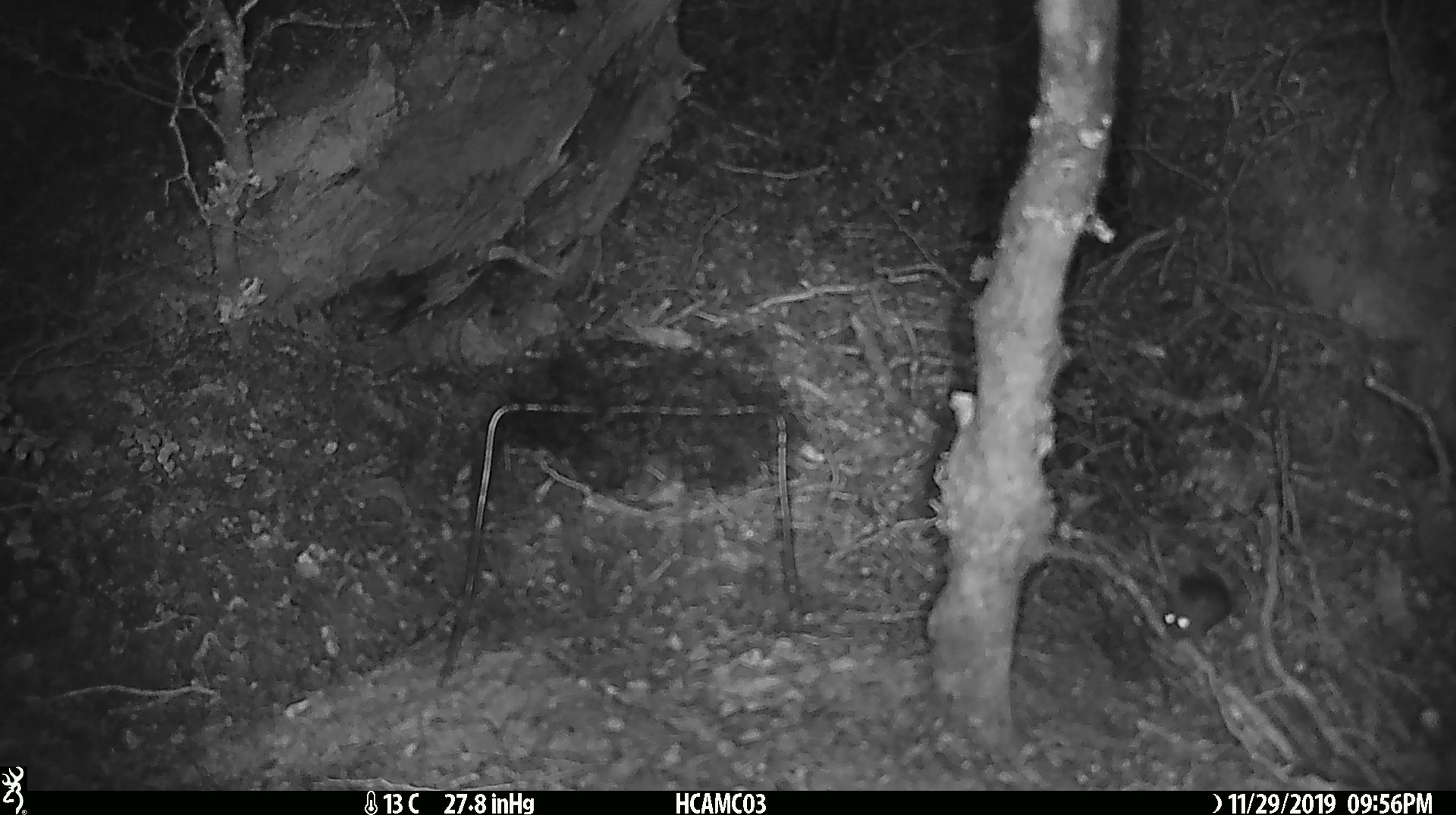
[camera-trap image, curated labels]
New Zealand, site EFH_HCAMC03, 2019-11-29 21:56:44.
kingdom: Animalia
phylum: Chordata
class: Mammalia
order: Rodentia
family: Muridae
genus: Mus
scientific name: Mus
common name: mouse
Mouse (Mus).